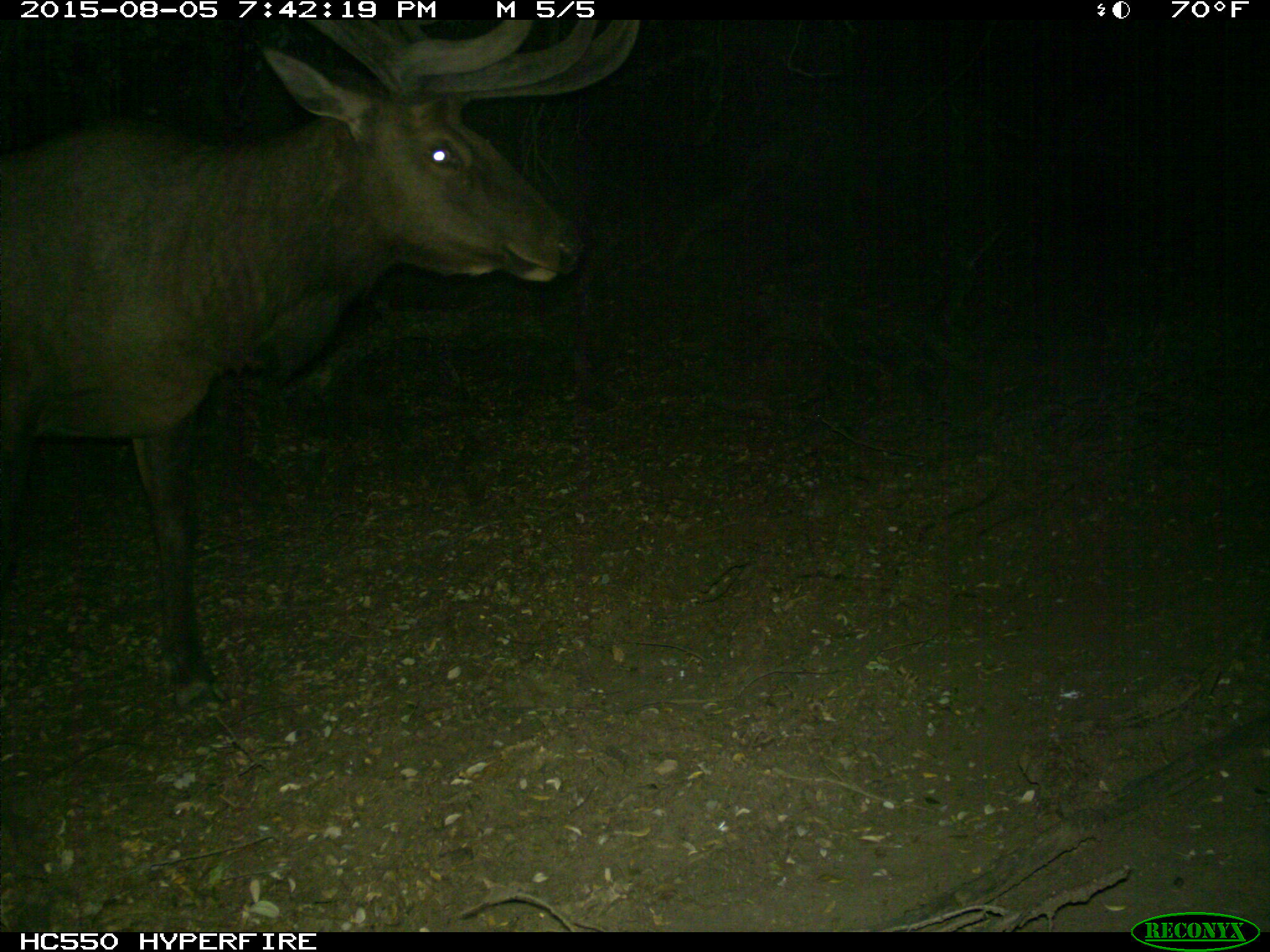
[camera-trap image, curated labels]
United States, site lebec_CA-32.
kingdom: Animalia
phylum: Chordata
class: Mammalia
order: Artiodactyla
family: Cervidae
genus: Cervus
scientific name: Cervus canadensis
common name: elk